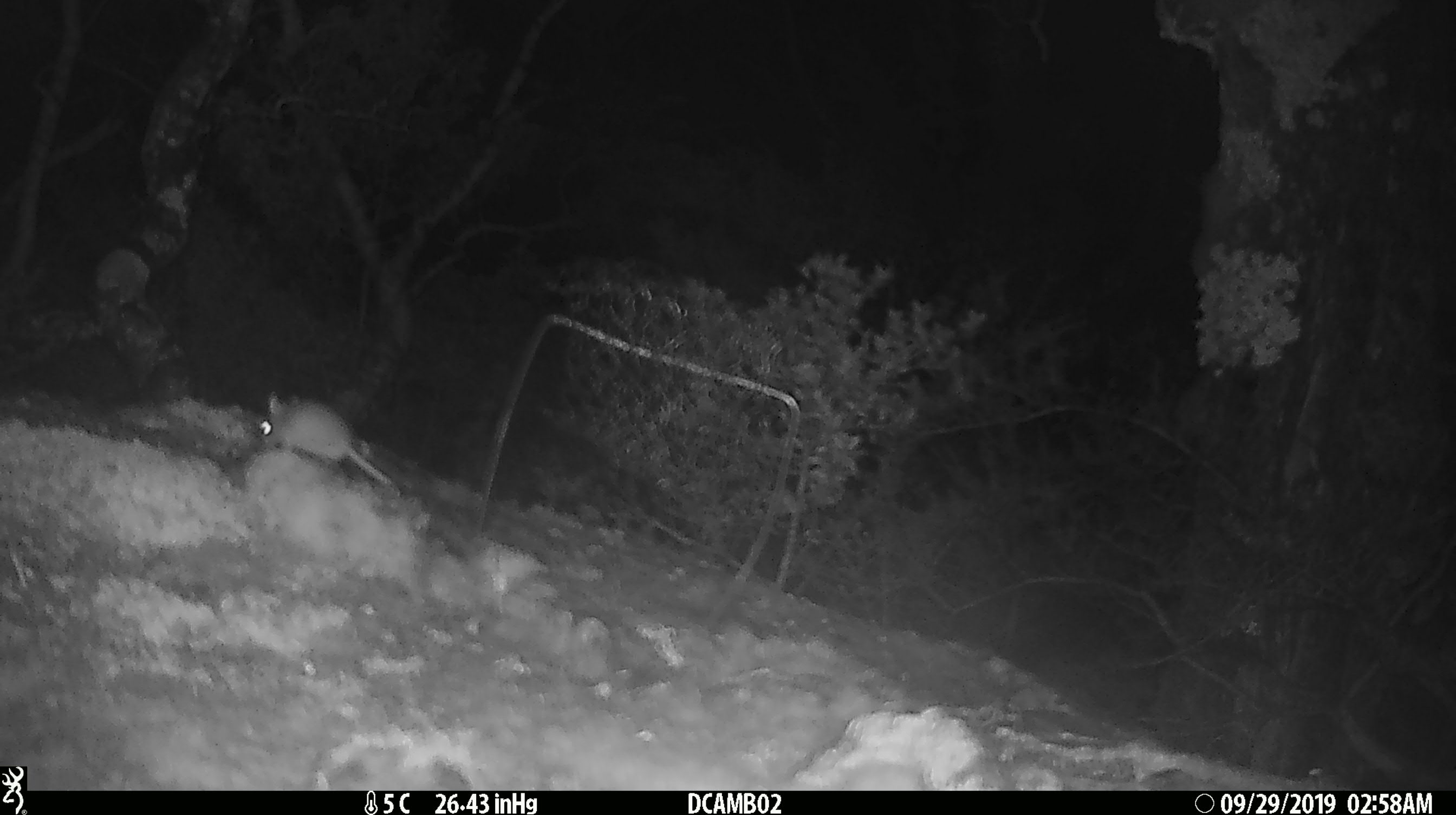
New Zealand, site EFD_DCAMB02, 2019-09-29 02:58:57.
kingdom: Animalia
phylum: Chordata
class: Mammalia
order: Rodentia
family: Muridae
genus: Mus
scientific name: Mus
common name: mouse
Mouse (Mus).